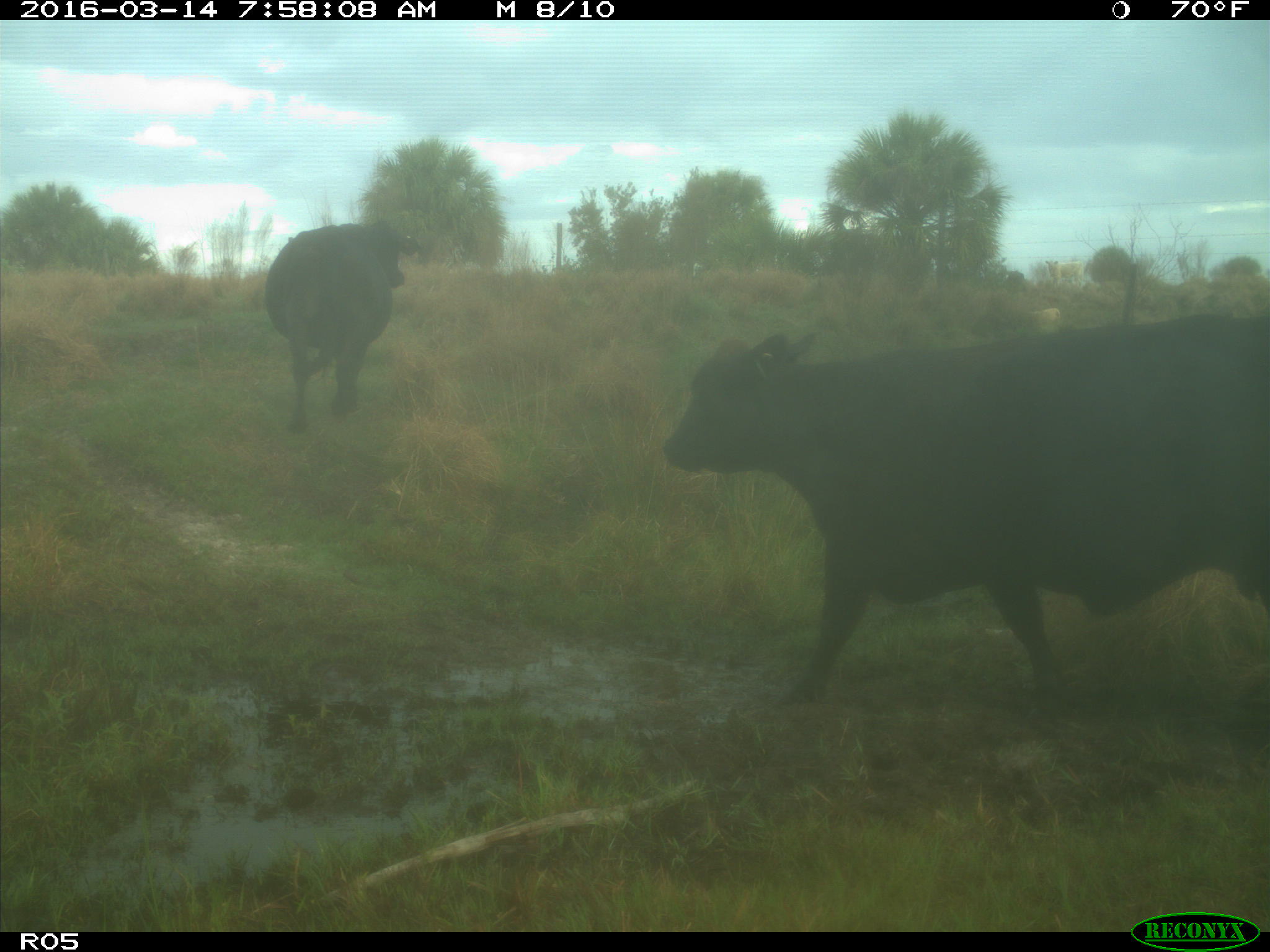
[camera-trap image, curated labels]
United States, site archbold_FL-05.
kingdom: Animalia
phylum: Chordata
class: Mammalia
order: Artiodactyla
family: Bovidae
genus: Bos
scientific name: Bos taurus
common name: domestic cow